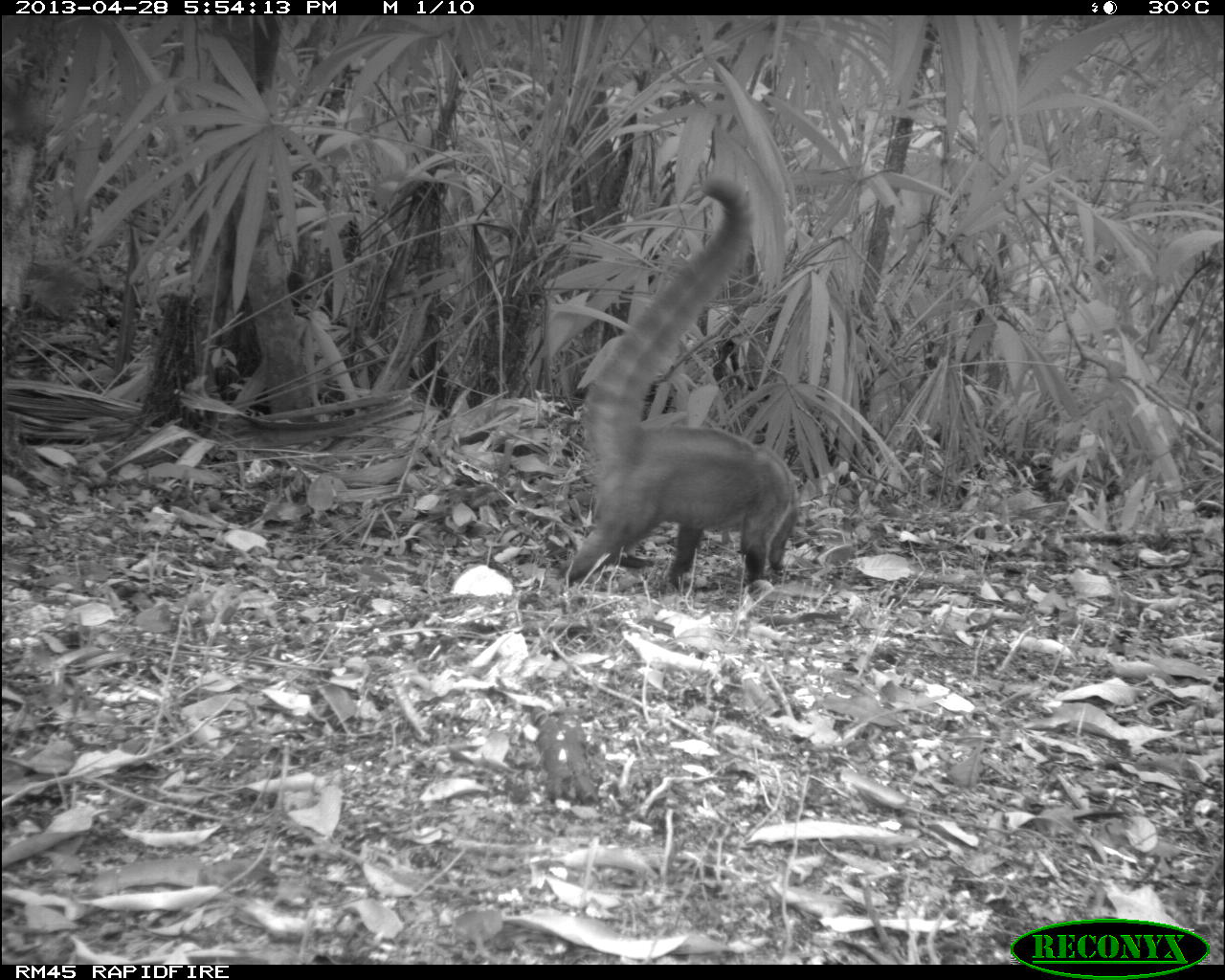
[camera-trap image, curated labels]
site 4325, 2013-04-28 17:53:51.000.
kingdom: Animalia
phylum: Chordata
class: Mammalia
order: Carnivora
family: Procyonidae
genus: Nasua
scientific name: Nasua narica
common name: white-nosed coati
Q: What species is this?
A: Nasua narica (white-nosed coati).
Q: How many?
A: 1.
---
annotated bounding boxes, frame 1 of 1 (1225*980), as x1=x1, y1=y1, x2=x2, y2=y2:
nasua narica: x1=555, y1=176, x2=799, y2=587